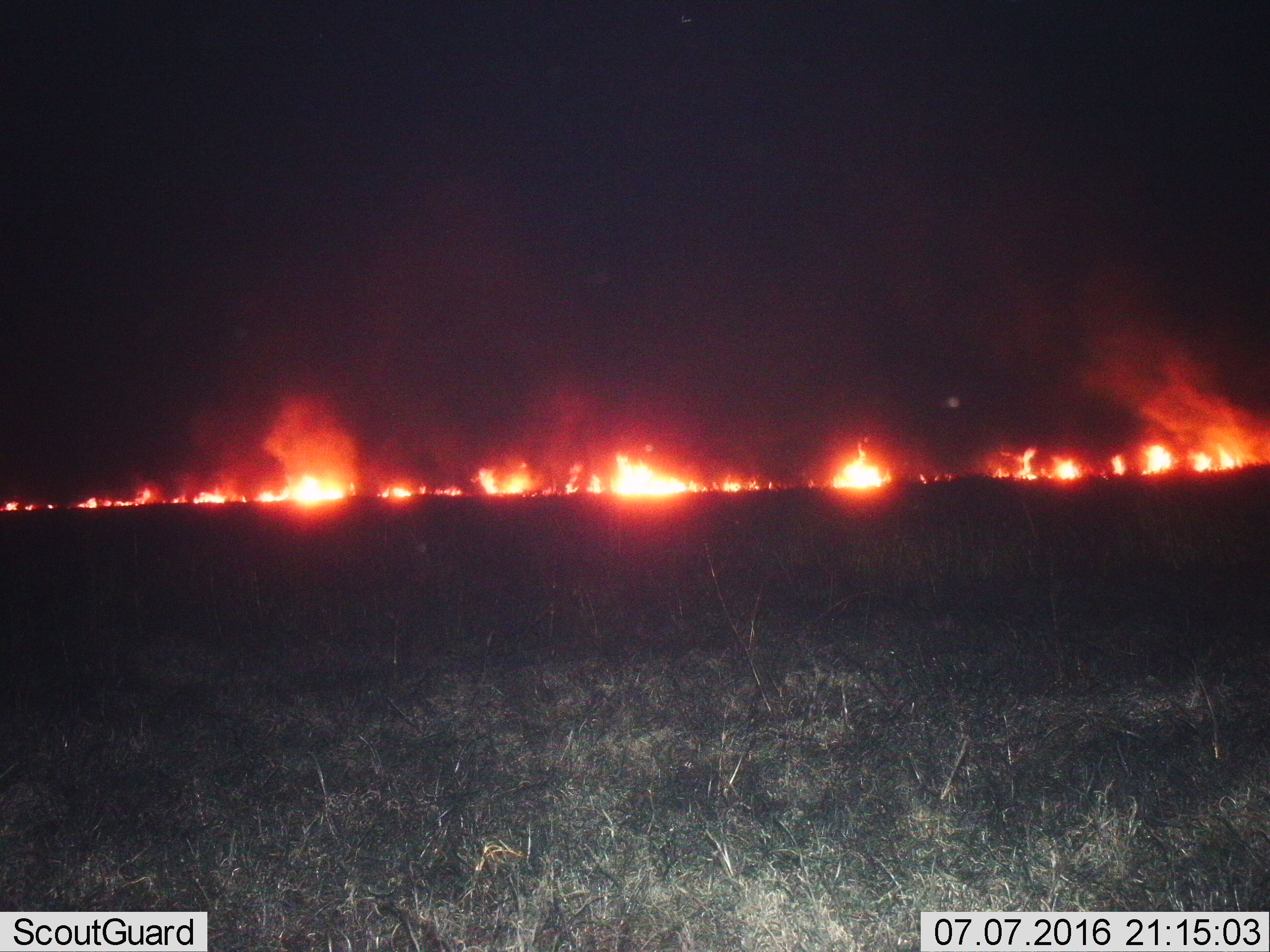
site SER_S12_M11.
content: unidentified animal